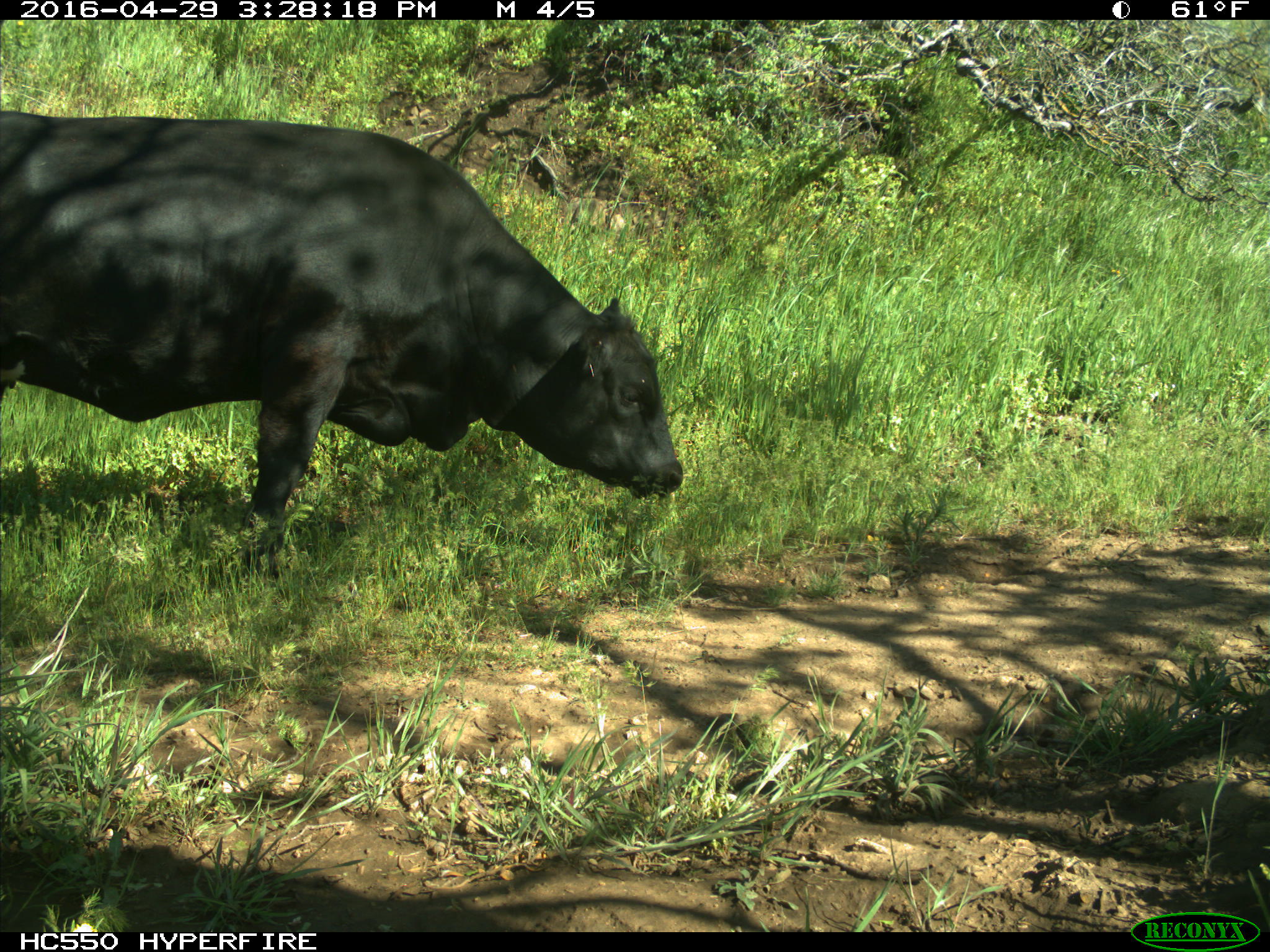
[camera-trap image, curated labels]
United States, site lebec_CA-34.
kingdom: Animalia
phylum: Chordata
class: Mammalia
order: Artiodactyla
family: Bovidae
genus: Bos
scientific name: Bos taurus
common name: domestic cow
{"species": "Bos taurus (domestic cow)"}